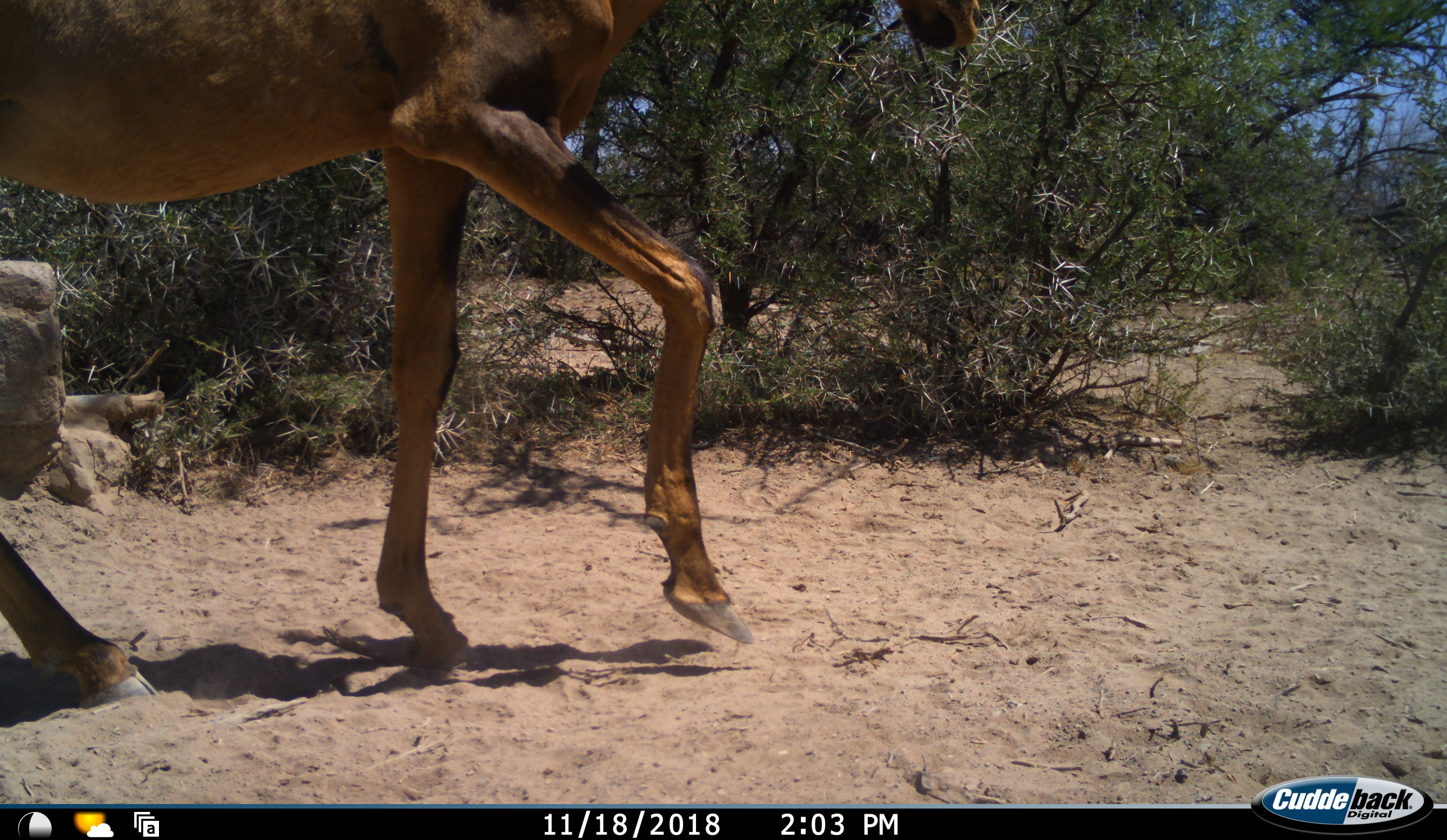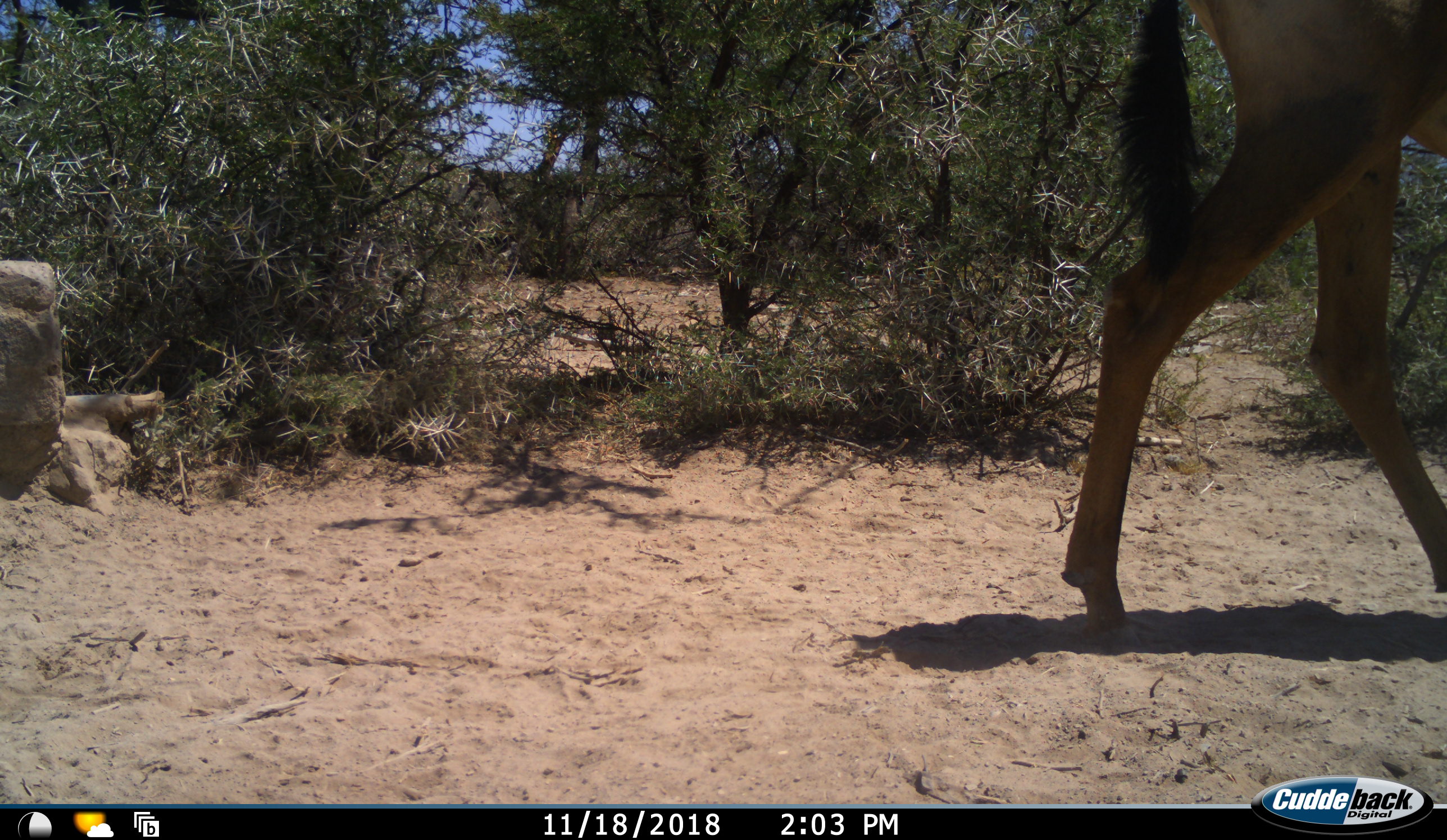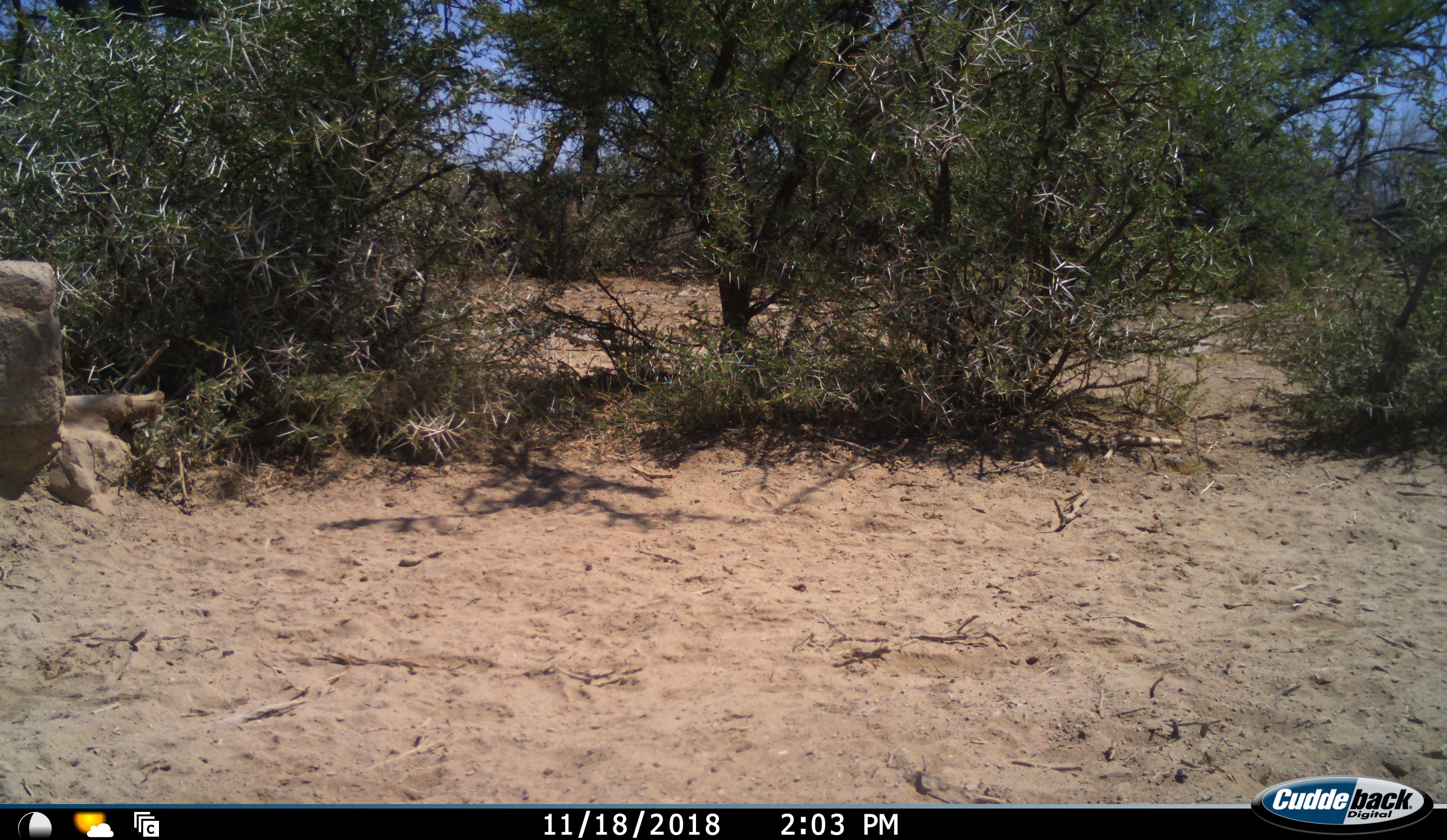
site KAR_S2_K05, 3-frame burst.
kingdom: Animalia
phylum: Chordata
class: Mammalia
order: Artiodactyla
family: Bovidae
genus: Alcelaphus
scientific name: Alcelaphus buselaphus caama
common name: red hartebeest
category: hartebeestred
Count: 1.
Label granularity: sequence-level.